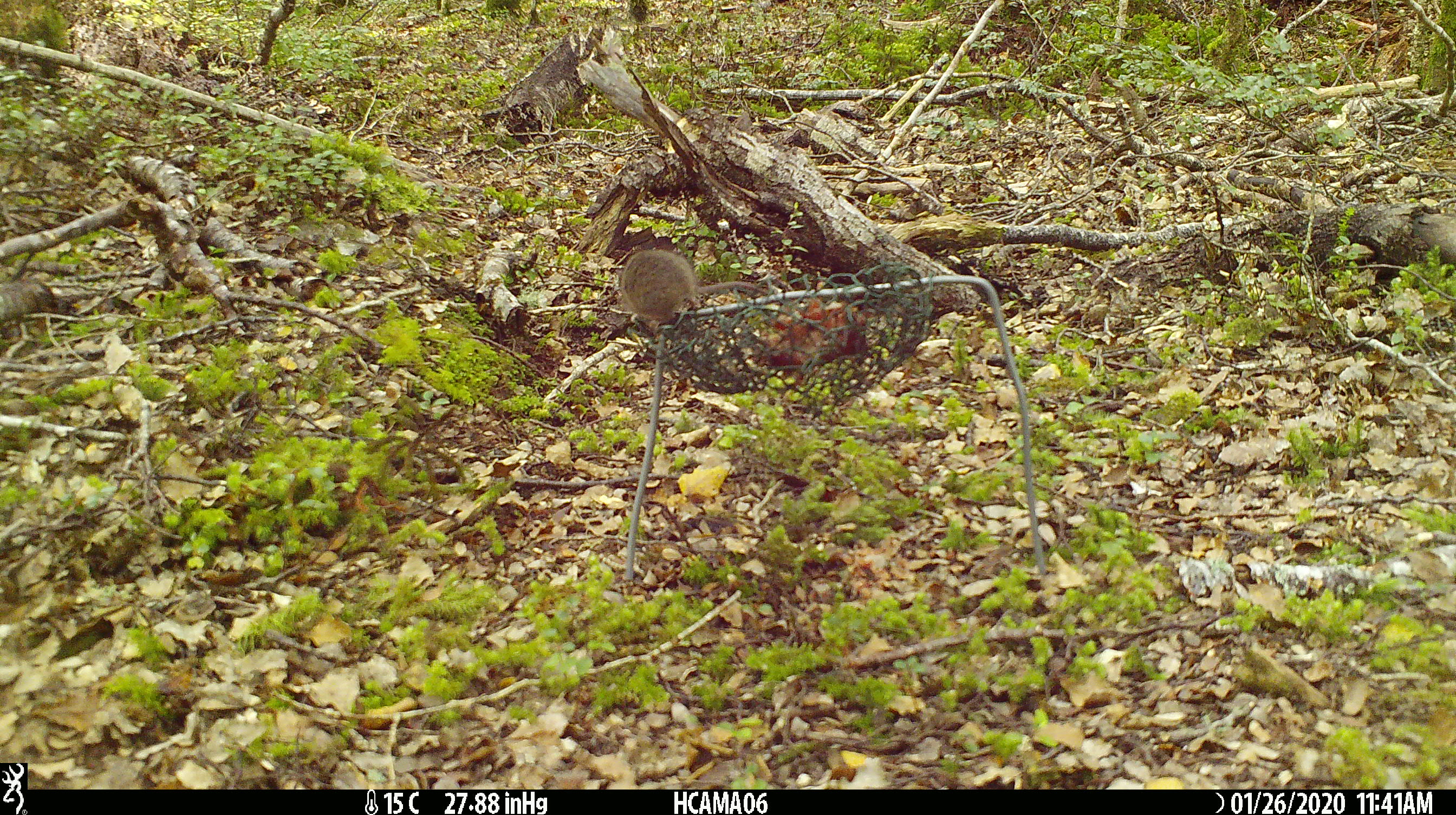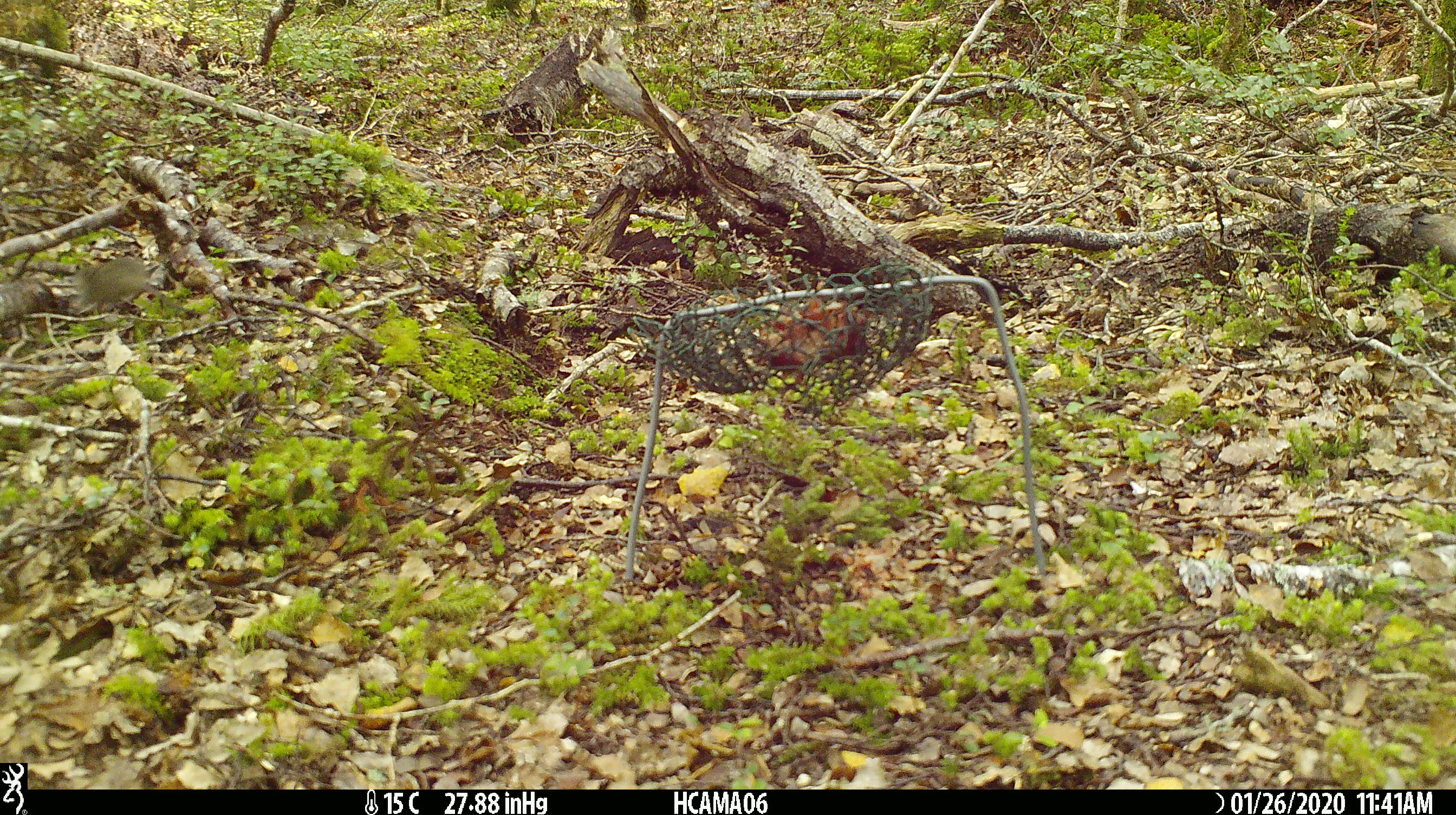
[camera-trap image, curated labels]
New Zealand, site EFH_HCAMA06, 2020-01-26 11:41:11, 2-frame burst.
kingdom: Animalia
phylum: Chordata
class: Mammalia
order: Rodentia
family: Muridae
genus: Mus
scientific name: Mus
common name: mouse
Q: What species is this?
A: Mouse (Mus).